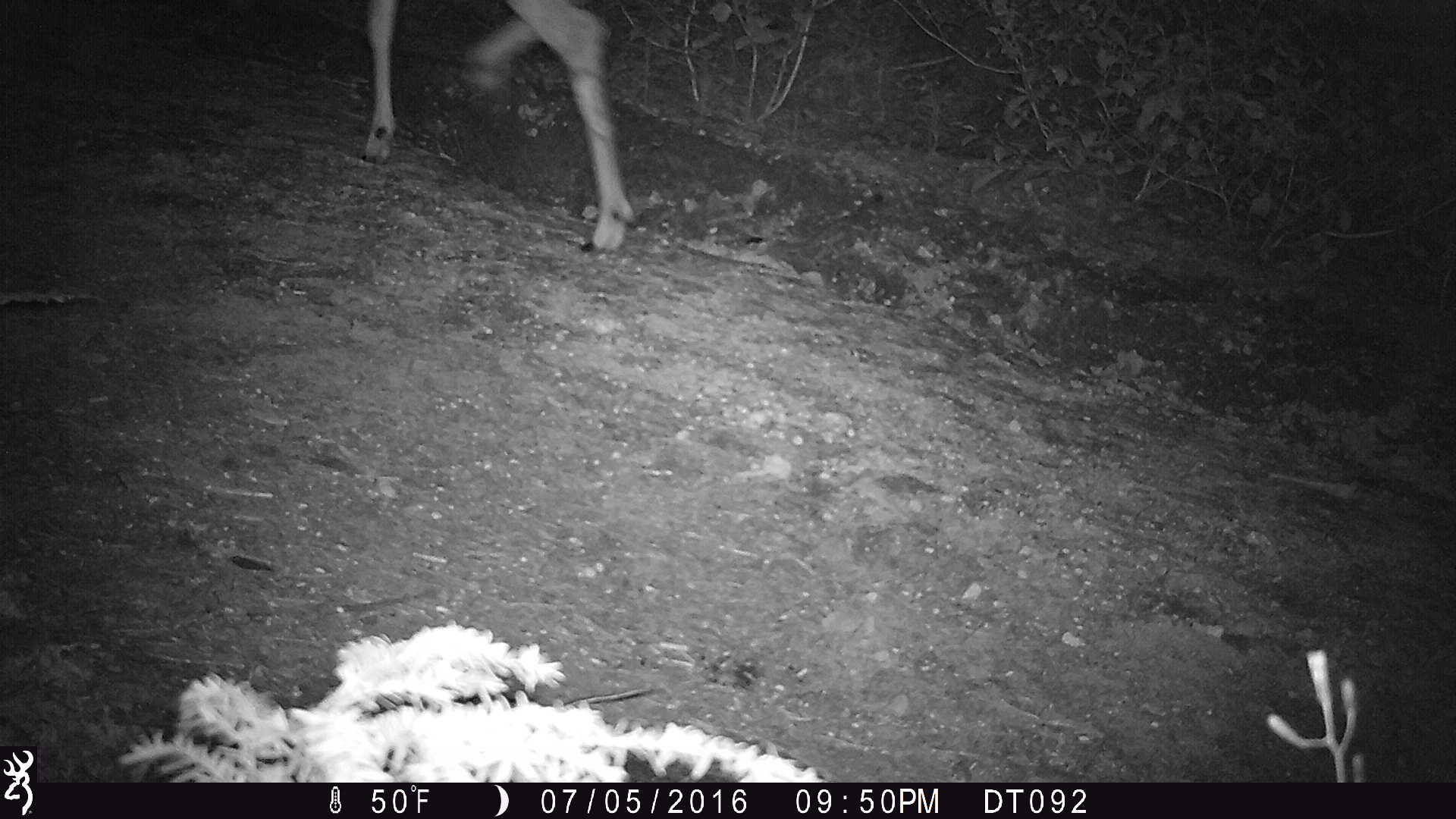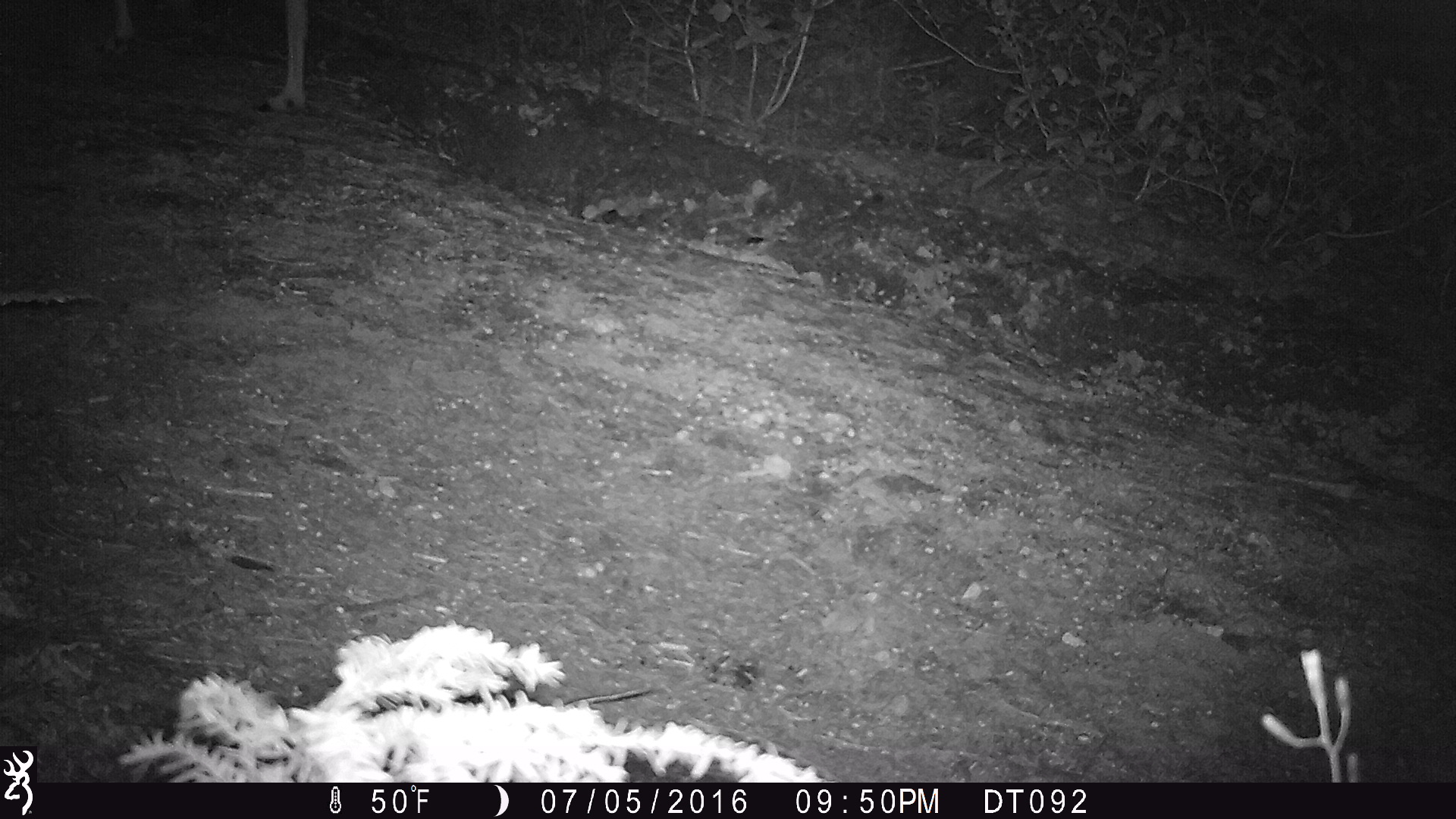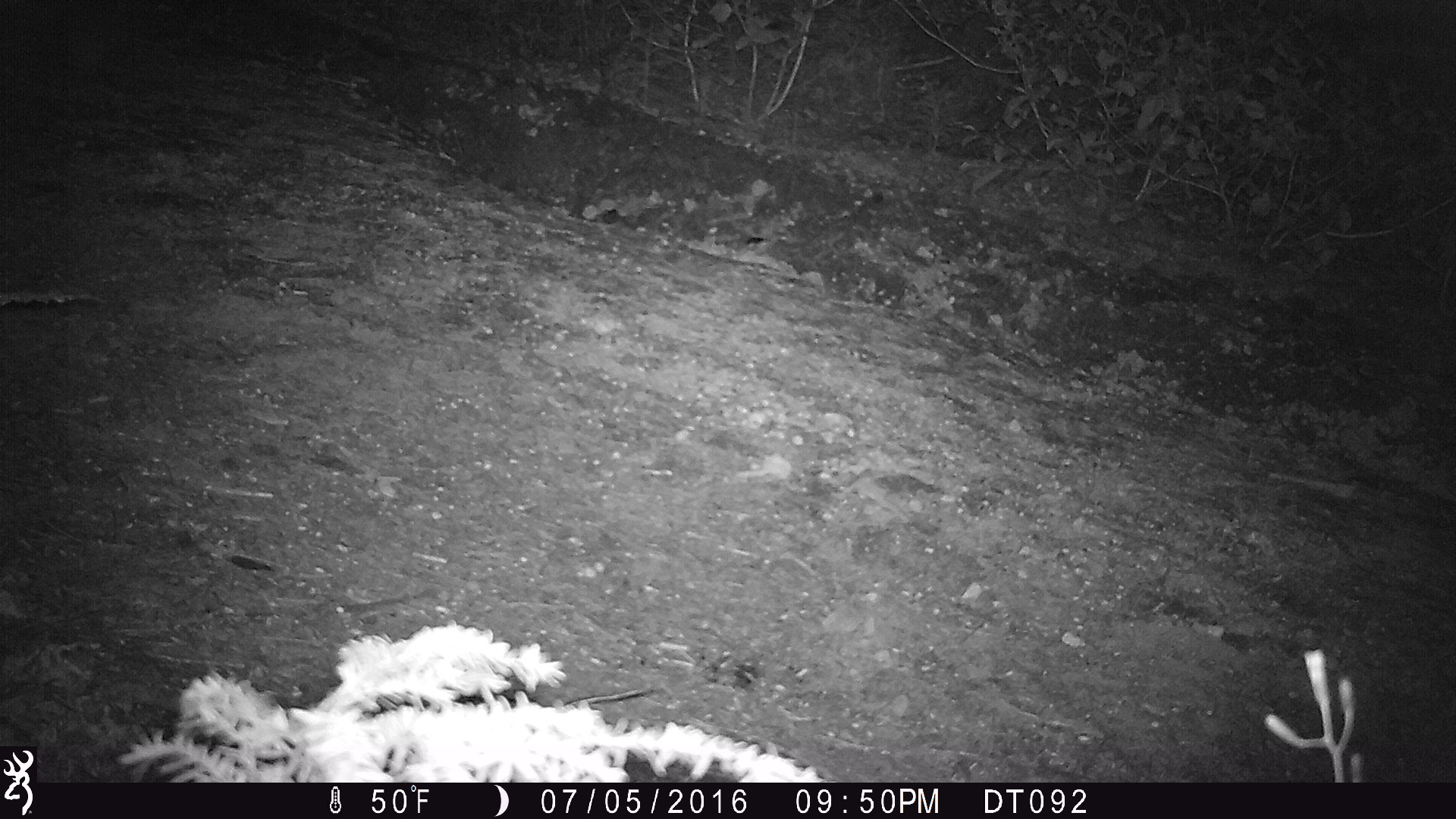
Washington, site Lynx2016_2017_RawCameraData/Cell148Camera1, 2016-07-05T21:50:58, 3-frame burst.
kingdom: Animalia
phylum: Chordata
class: Mammalia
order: Artiodactyla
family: Cervidae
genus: Odocoileus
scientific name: Odocoileus hemionus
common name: mule deer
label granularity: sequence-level